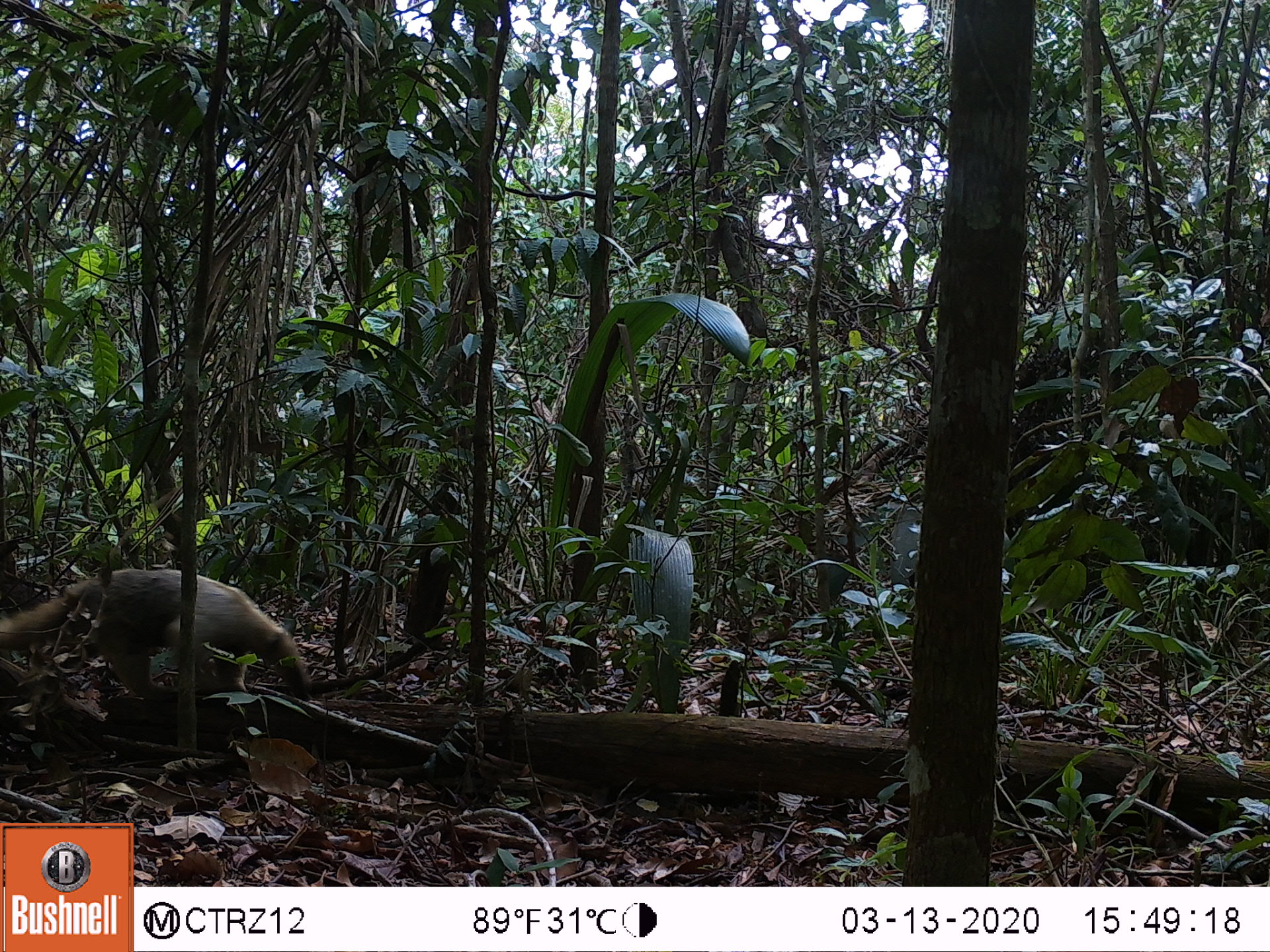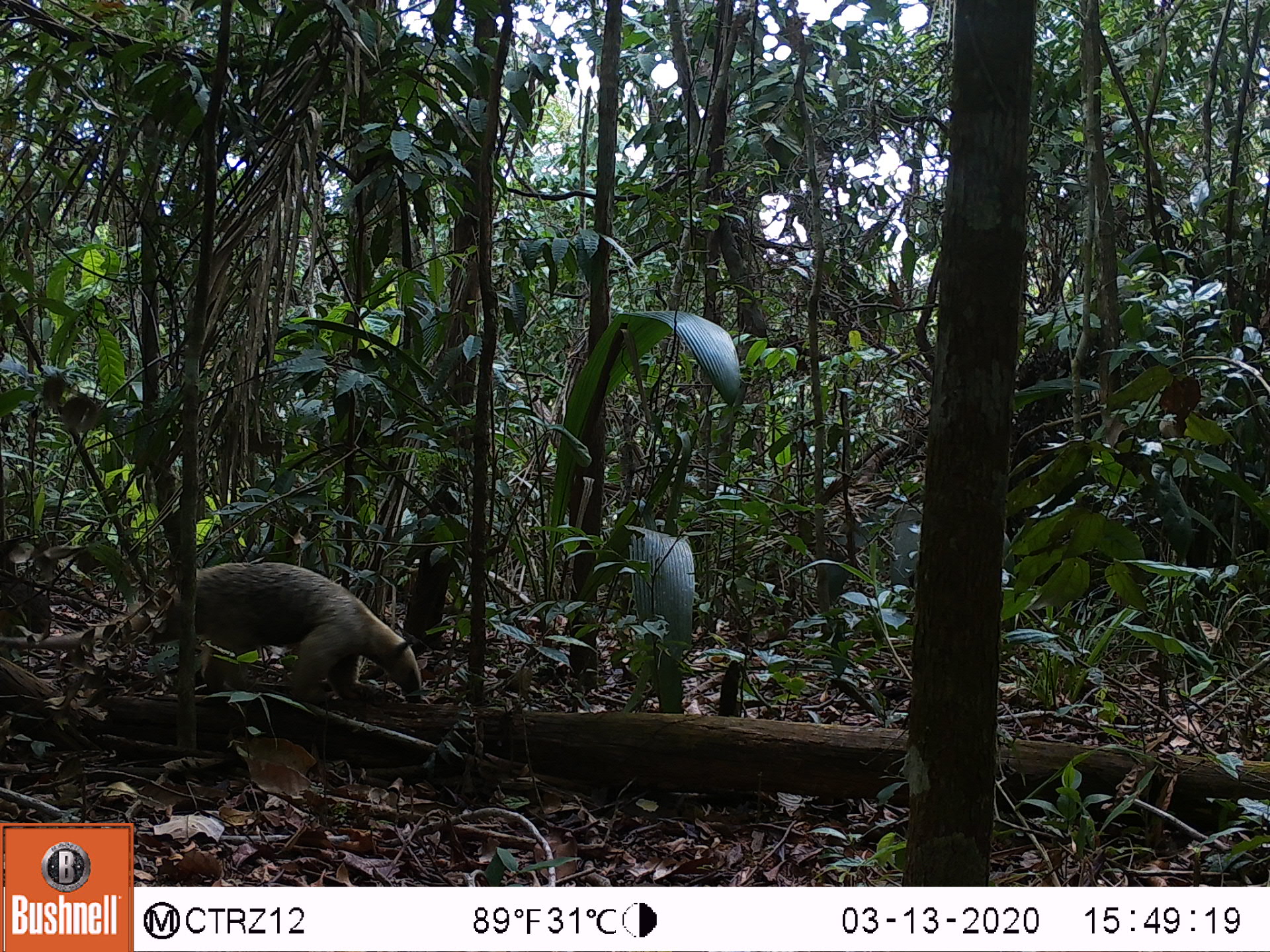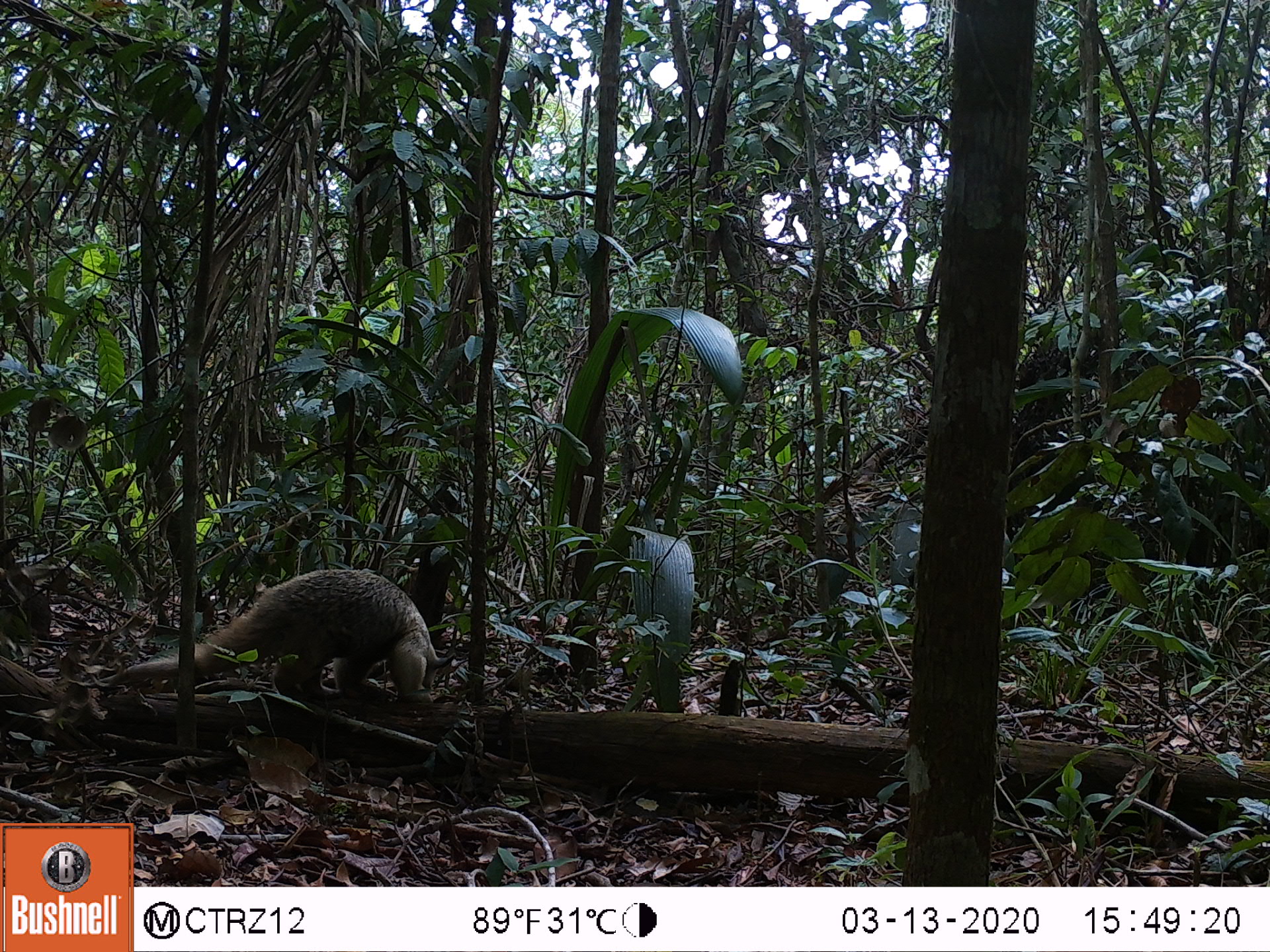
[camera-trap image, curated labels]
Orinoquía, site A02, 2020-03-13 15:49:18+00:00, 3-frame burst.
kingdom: Animalia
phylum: Chordata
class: Mammalia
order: Pilosa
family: Myrmecophagidae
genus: Tamandua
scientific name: Tamandua tetradactyla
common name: southern tamandua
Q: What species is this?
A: Southern tamandua (Tamandua tetradactyla).